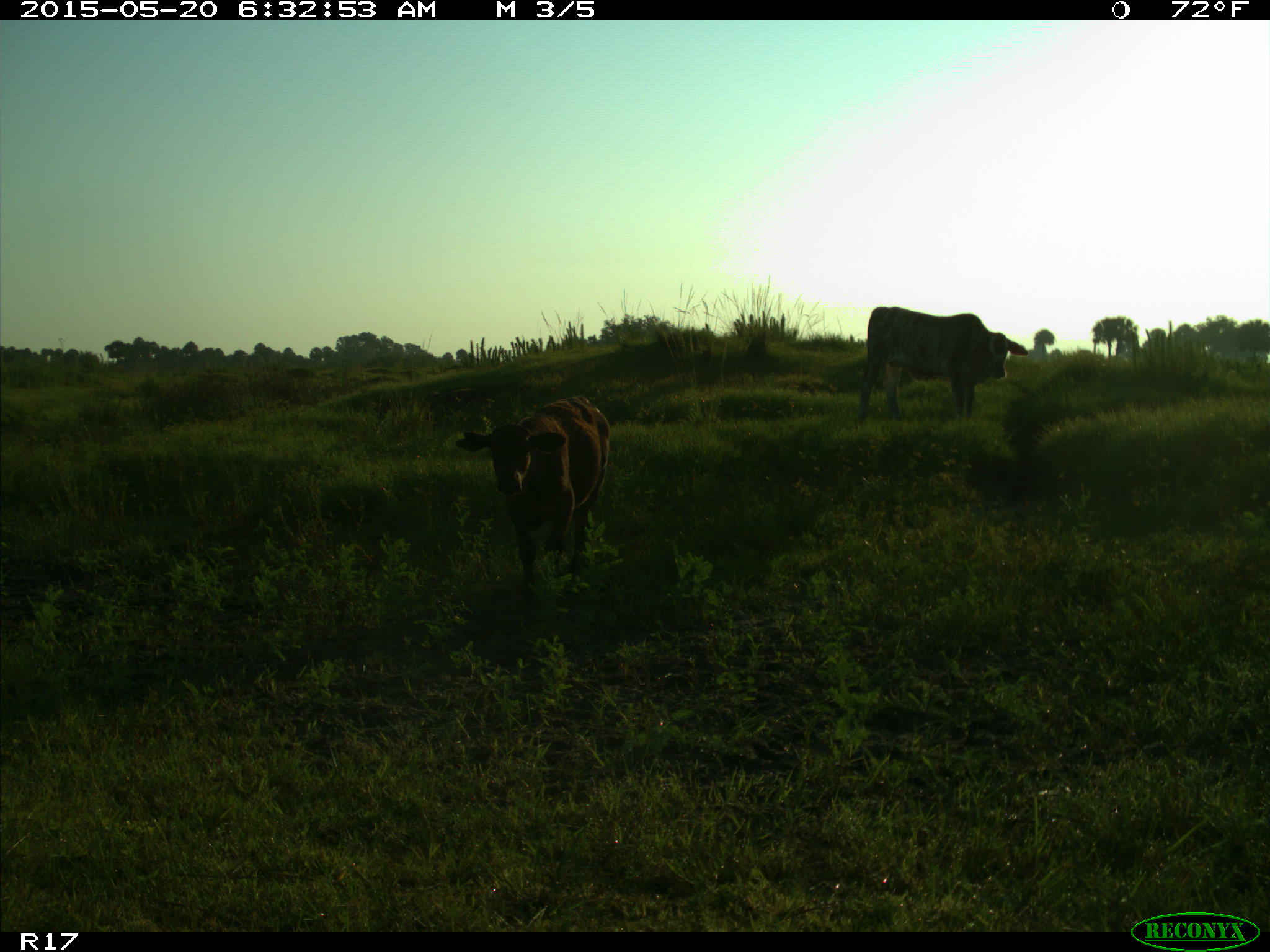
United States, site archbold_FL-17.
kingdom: Animalia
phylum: Chordata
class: Mammalia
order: Artiodactyla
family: Bovidae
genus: Bos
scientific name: Bos taurus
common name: domestic cow